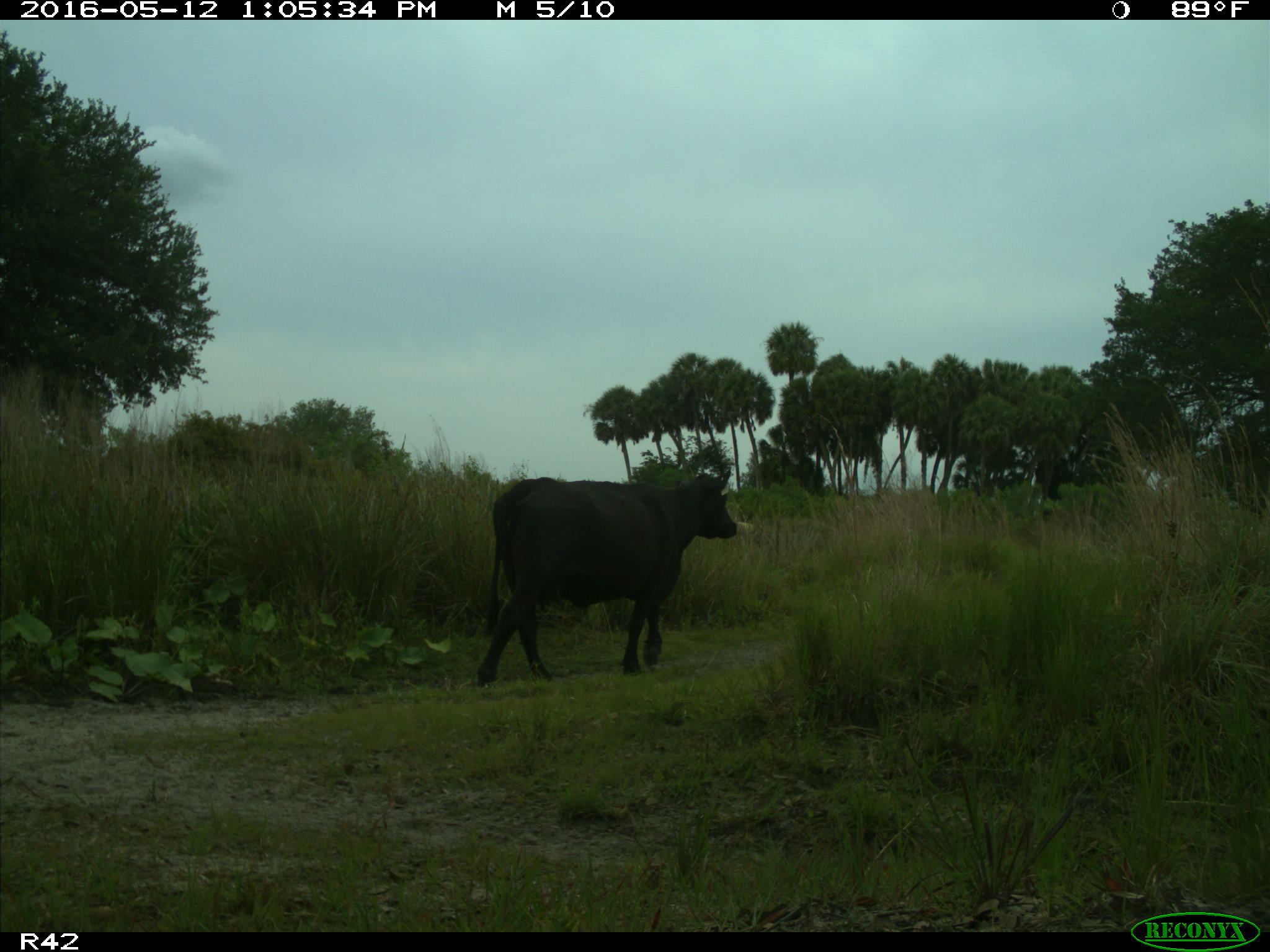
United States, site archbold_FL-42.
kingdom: Animalia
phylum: Chordata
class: Mammalia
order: Artiodactyla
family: Bovidae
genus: Bos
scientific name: Bos taurus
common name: domestic cow